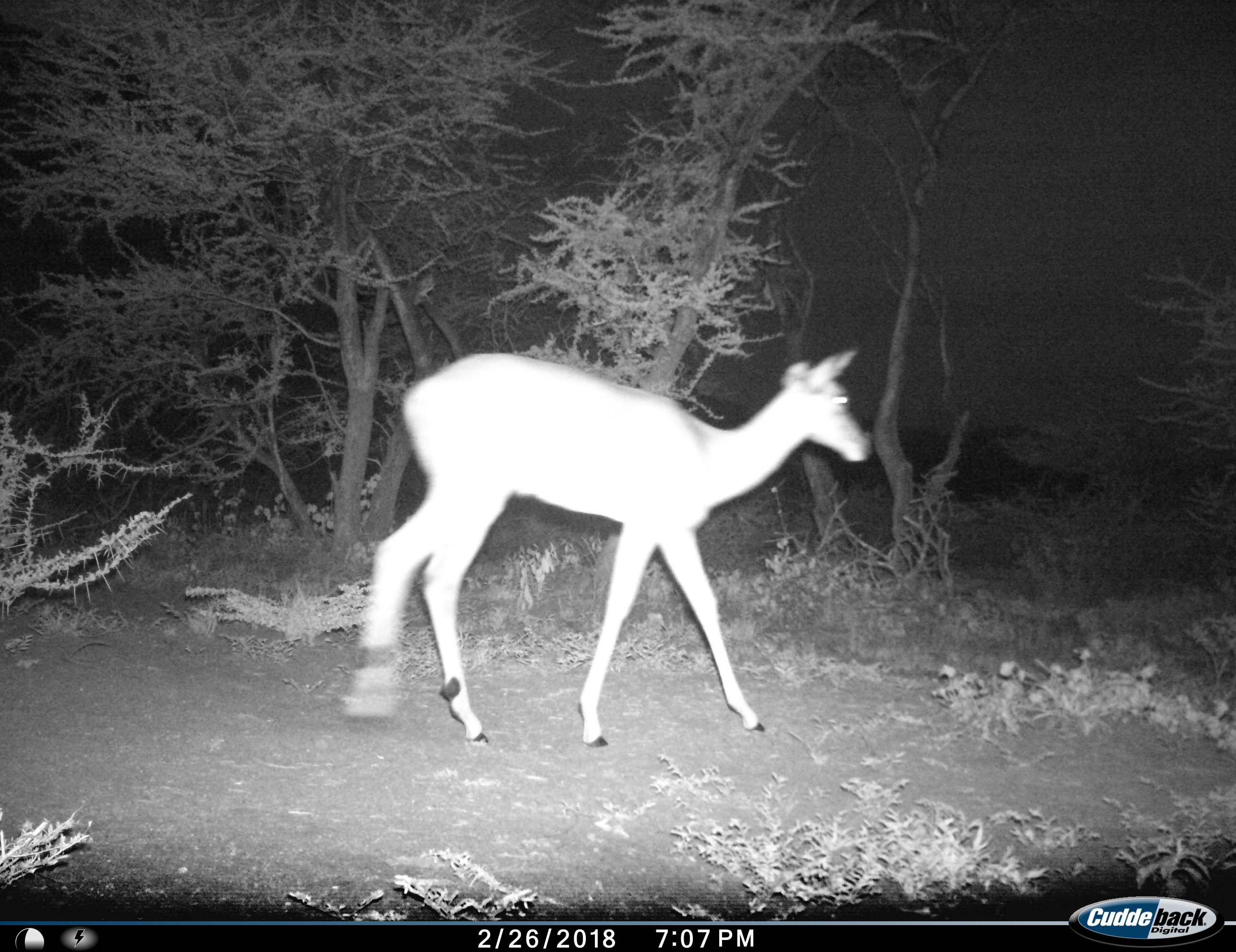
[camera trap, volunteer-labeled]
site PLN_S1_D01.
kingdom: Animalia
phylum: Chordata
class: Mammalia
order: Artiodactyla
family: Bovidae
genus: Aepyceros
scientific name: Aepyceros melampus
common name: impala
Impala (Aepyceros melampus), count 1. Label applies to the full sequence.